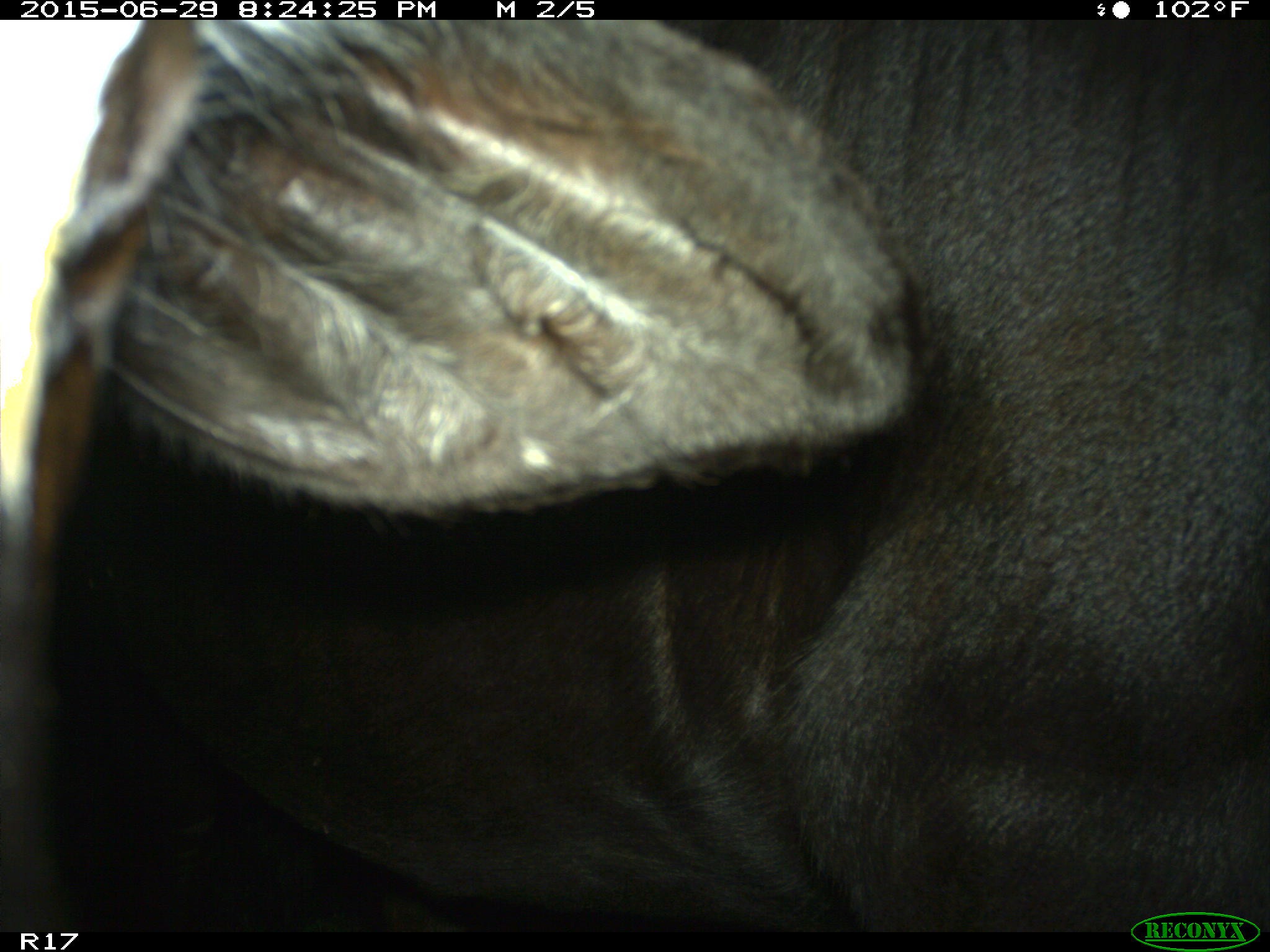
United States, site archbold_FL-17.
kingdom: Animalia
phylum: Chordata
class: Mammalia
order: Artiodactyla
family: Bovidae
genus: Bos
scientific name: Bos taurus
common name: domestic cow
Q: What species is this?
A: Bos taurus (domestic cow).